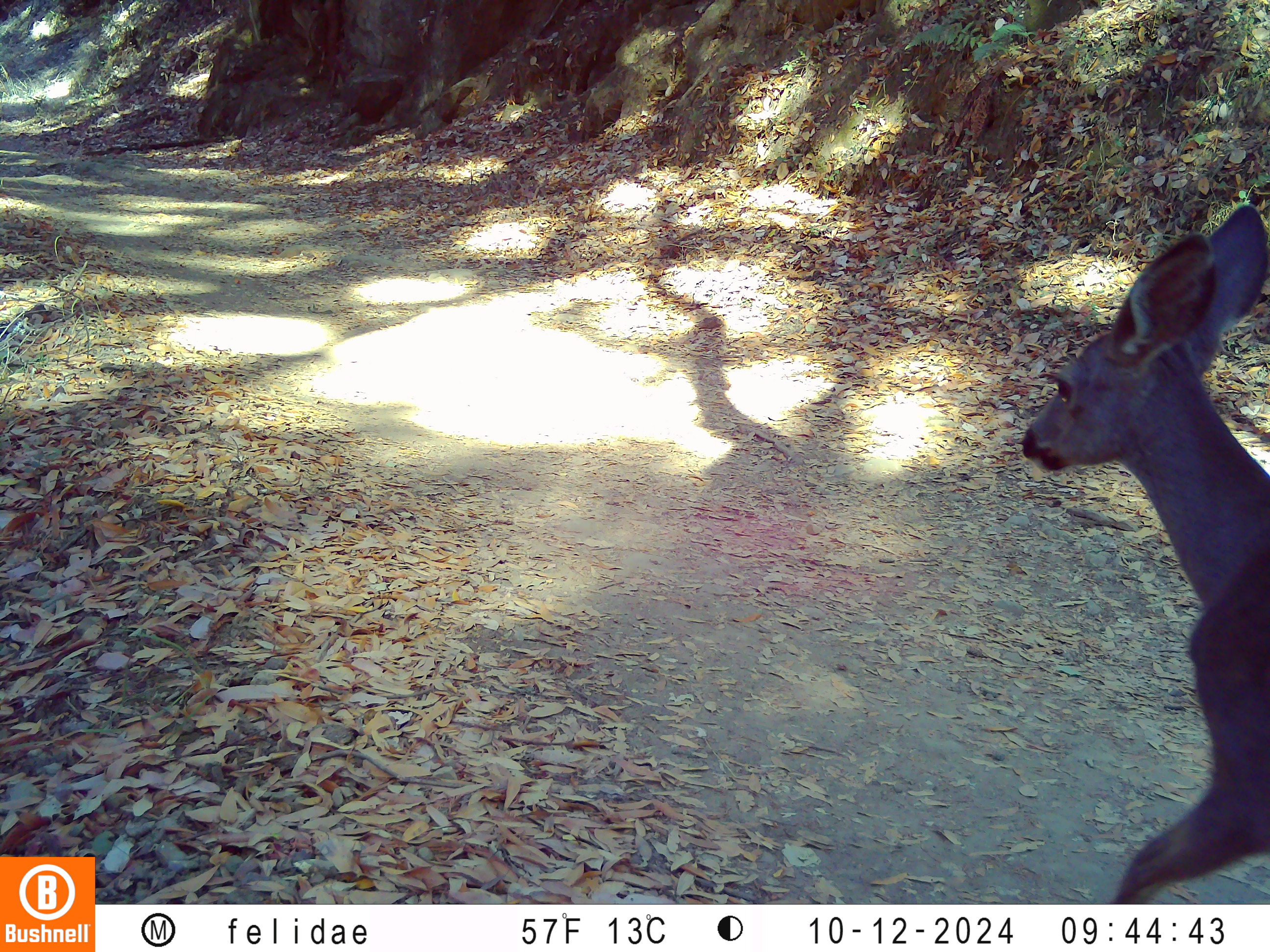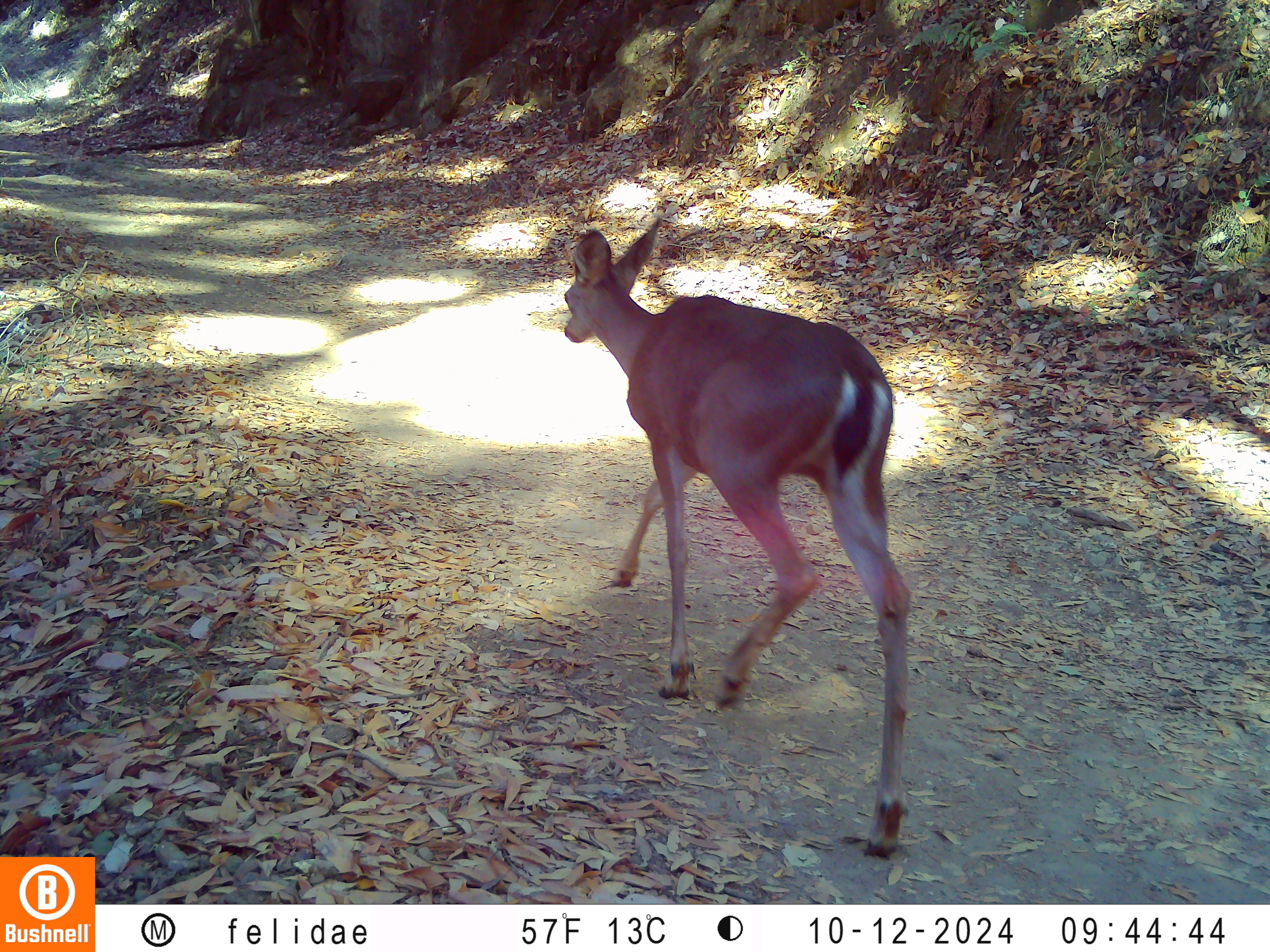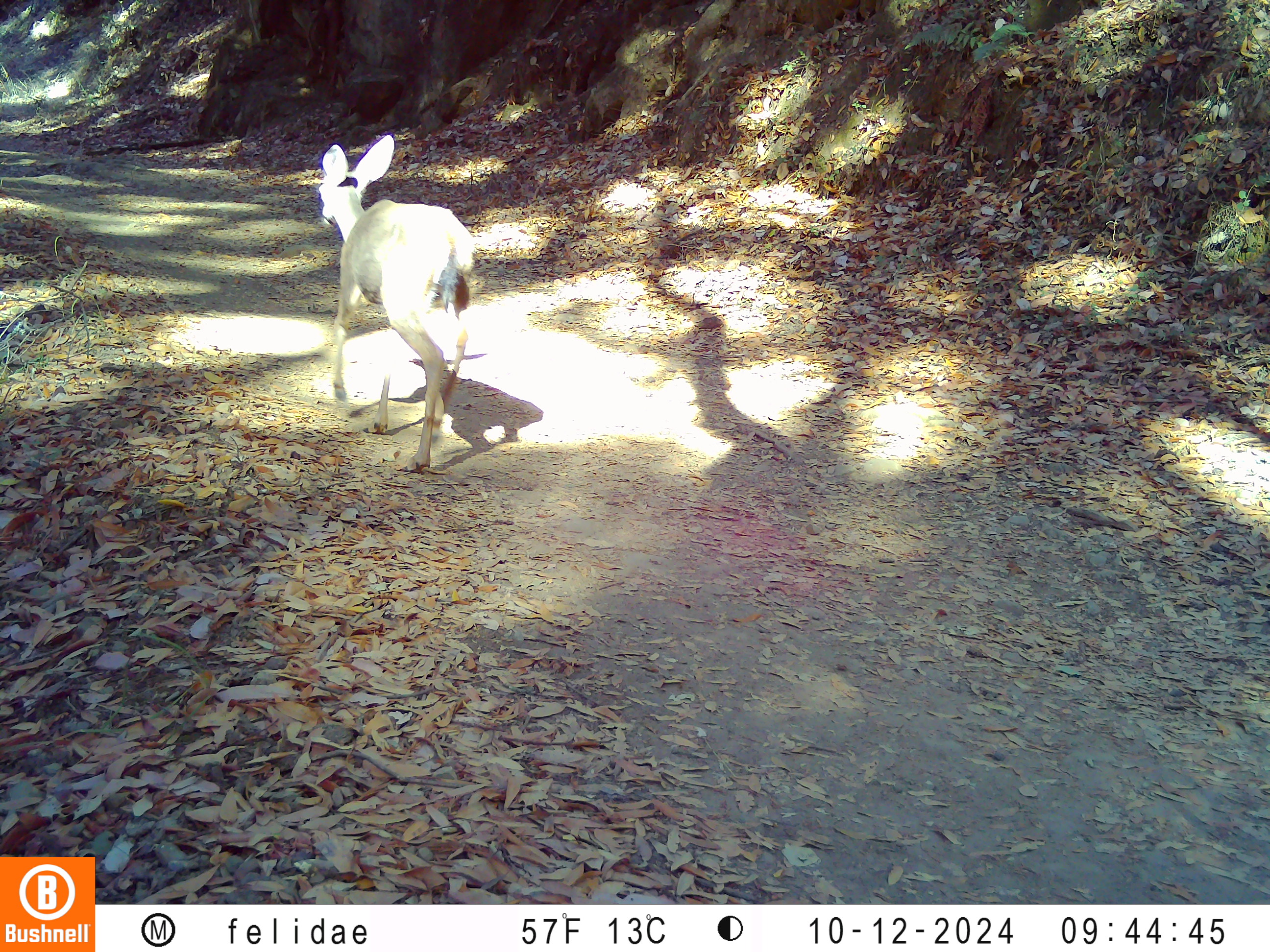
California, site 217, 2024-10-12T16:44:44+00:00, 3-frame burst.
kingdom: Animalia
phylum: Chordata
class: Mammalia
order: Artiodactyla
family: Cervidae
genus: Odocoileus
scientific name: Odocoileus hemionus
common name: mule deer